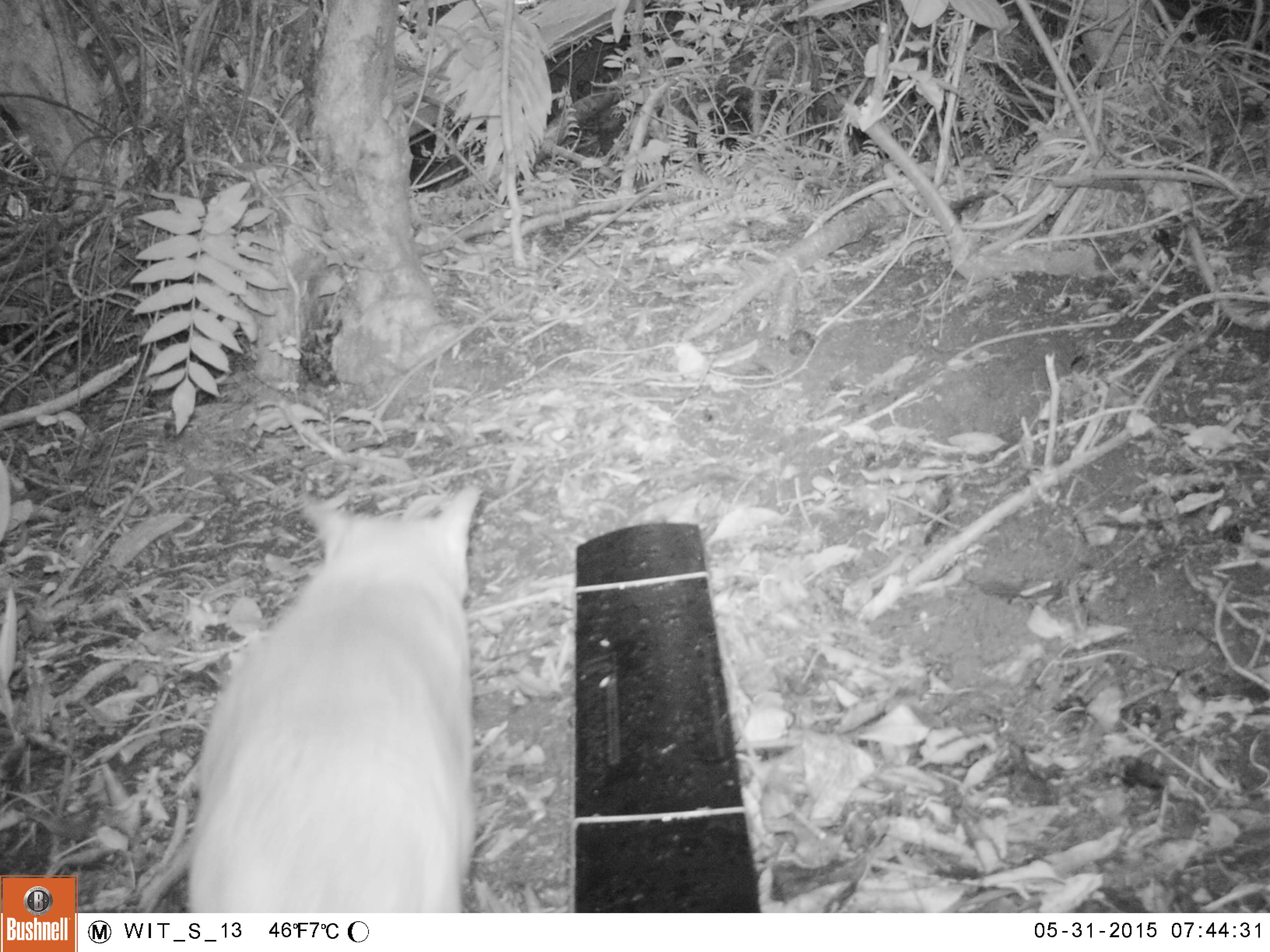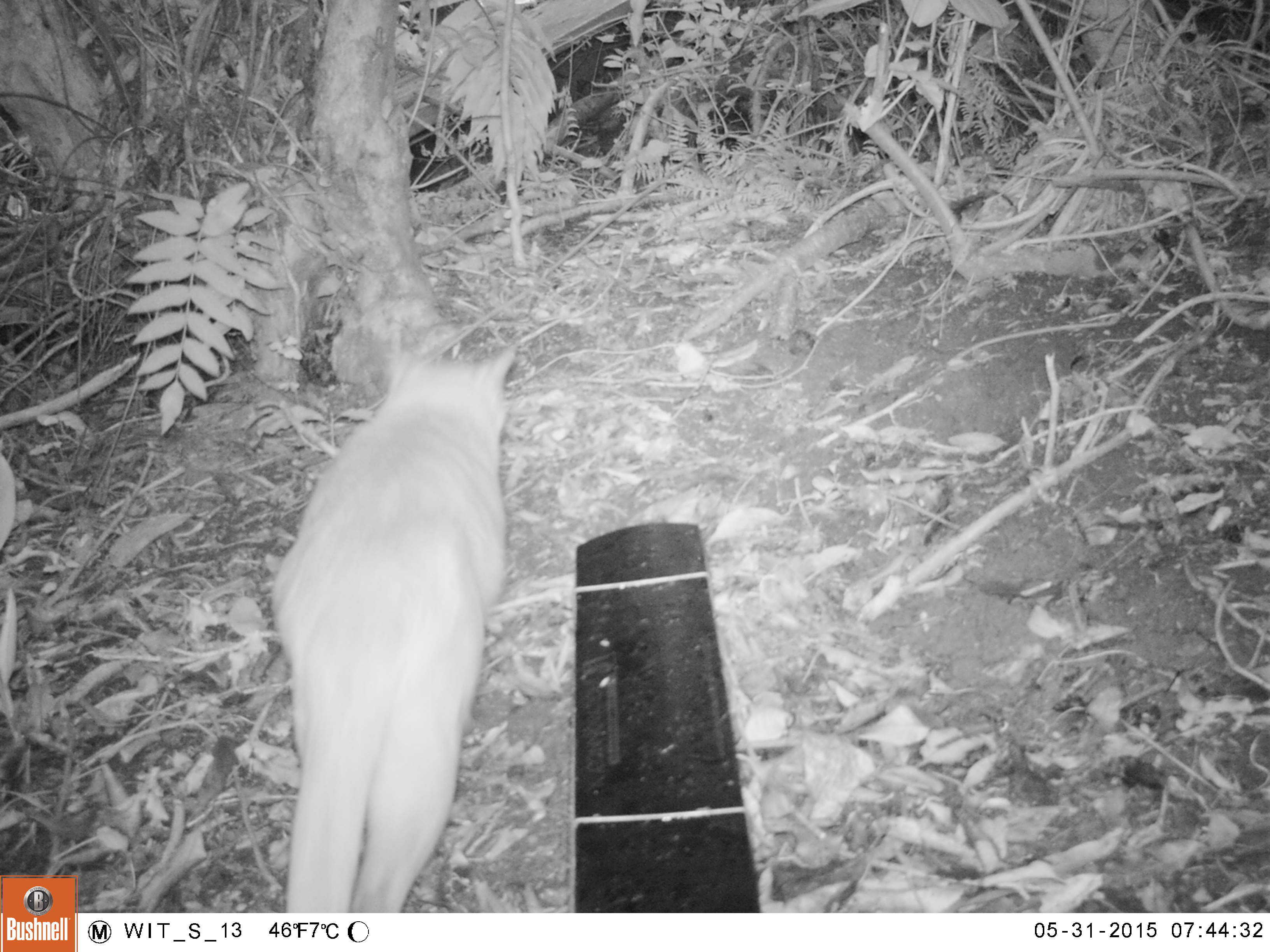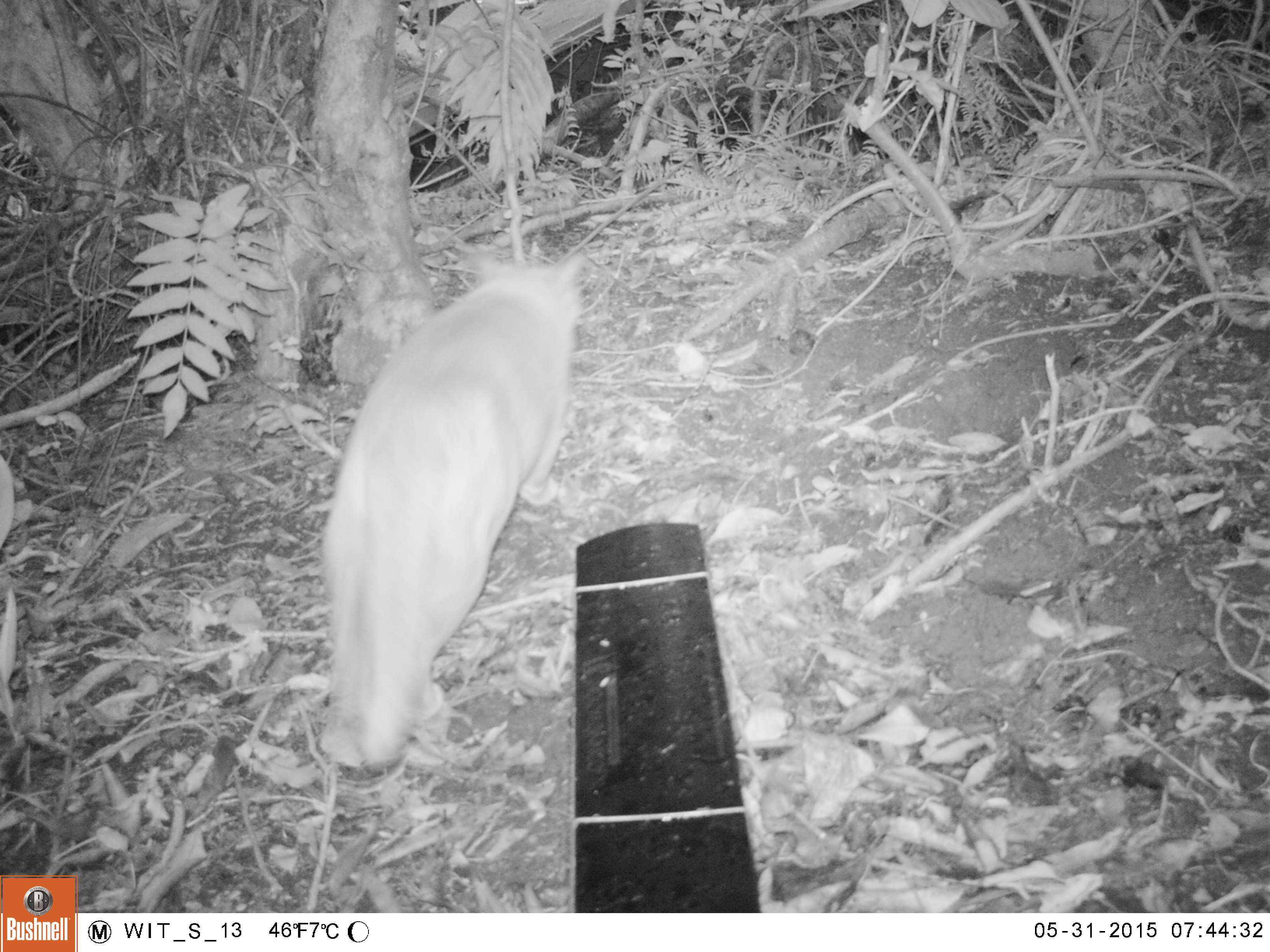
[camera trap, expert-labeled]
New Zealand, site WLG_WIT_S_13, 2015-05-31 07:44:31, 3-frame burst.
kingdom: Animalia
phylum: Chordata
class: Mammalia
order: Carnivora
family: Felidae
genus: Felis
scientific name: Felis catus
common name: domestic cat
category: cat